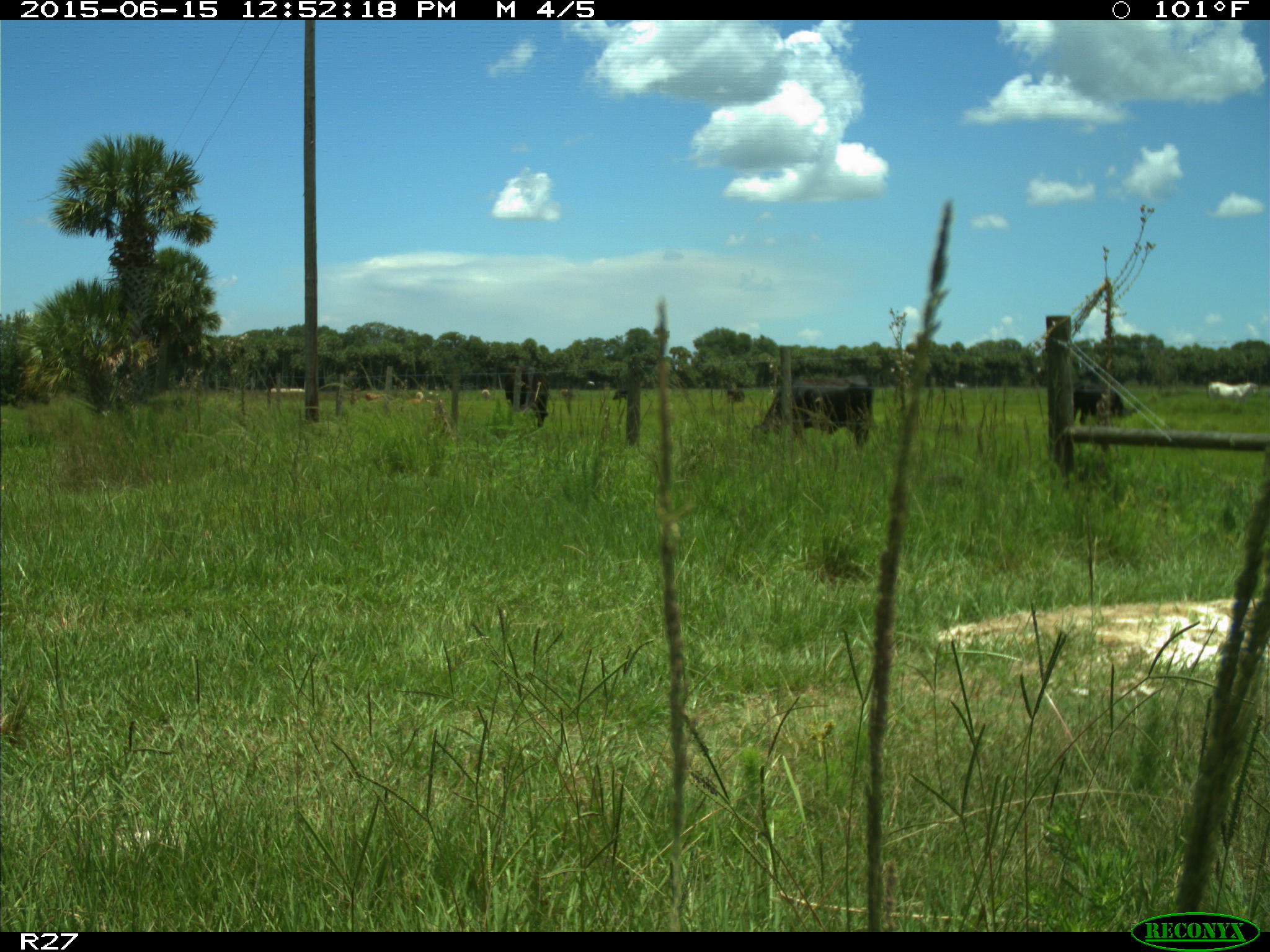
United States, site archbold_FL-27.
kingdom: Animalia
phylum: Chordata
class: Mammalia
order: Artiodactyla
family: Bovidae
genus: Bos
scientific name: Bos taurus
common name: domestic cow